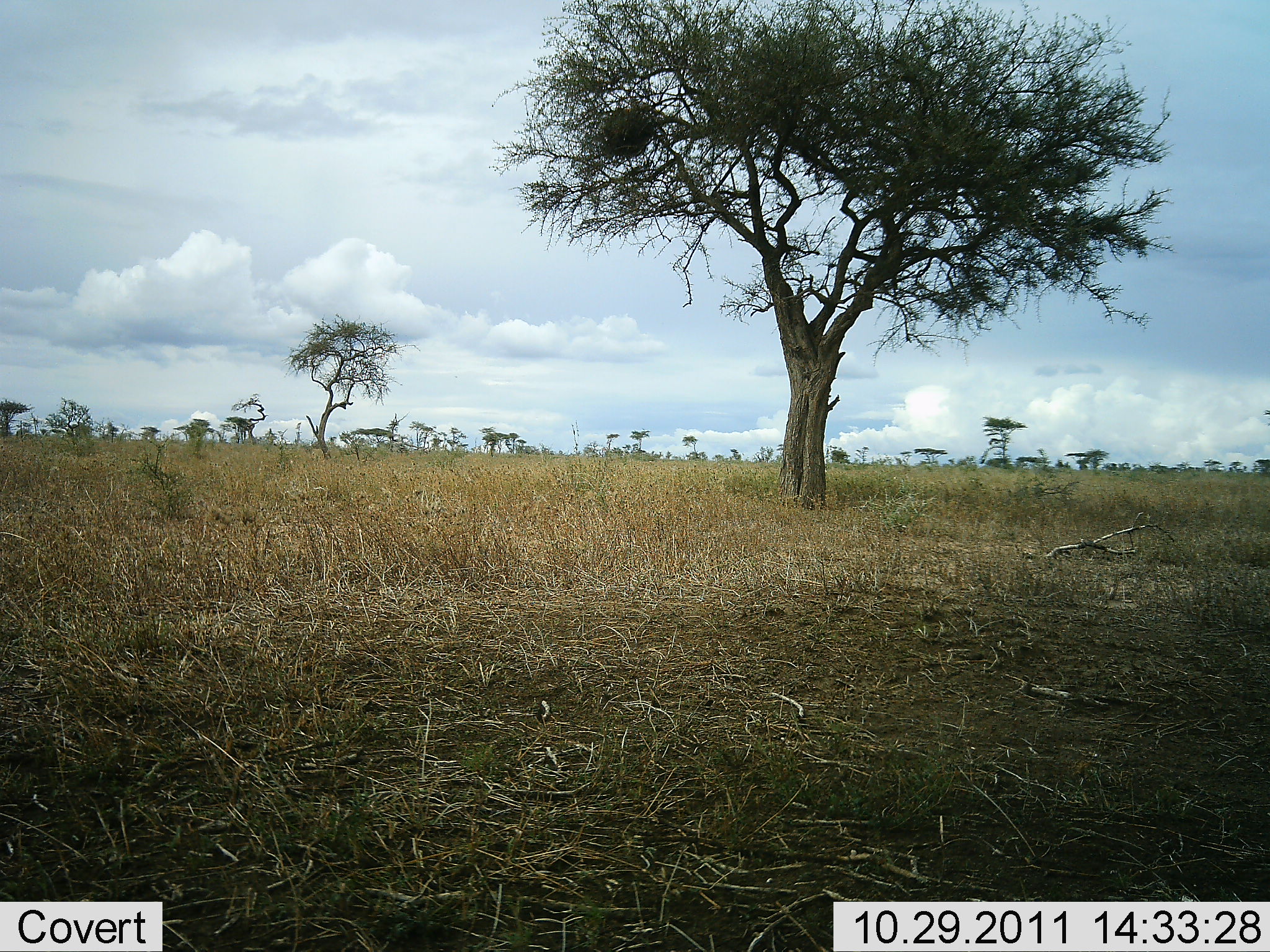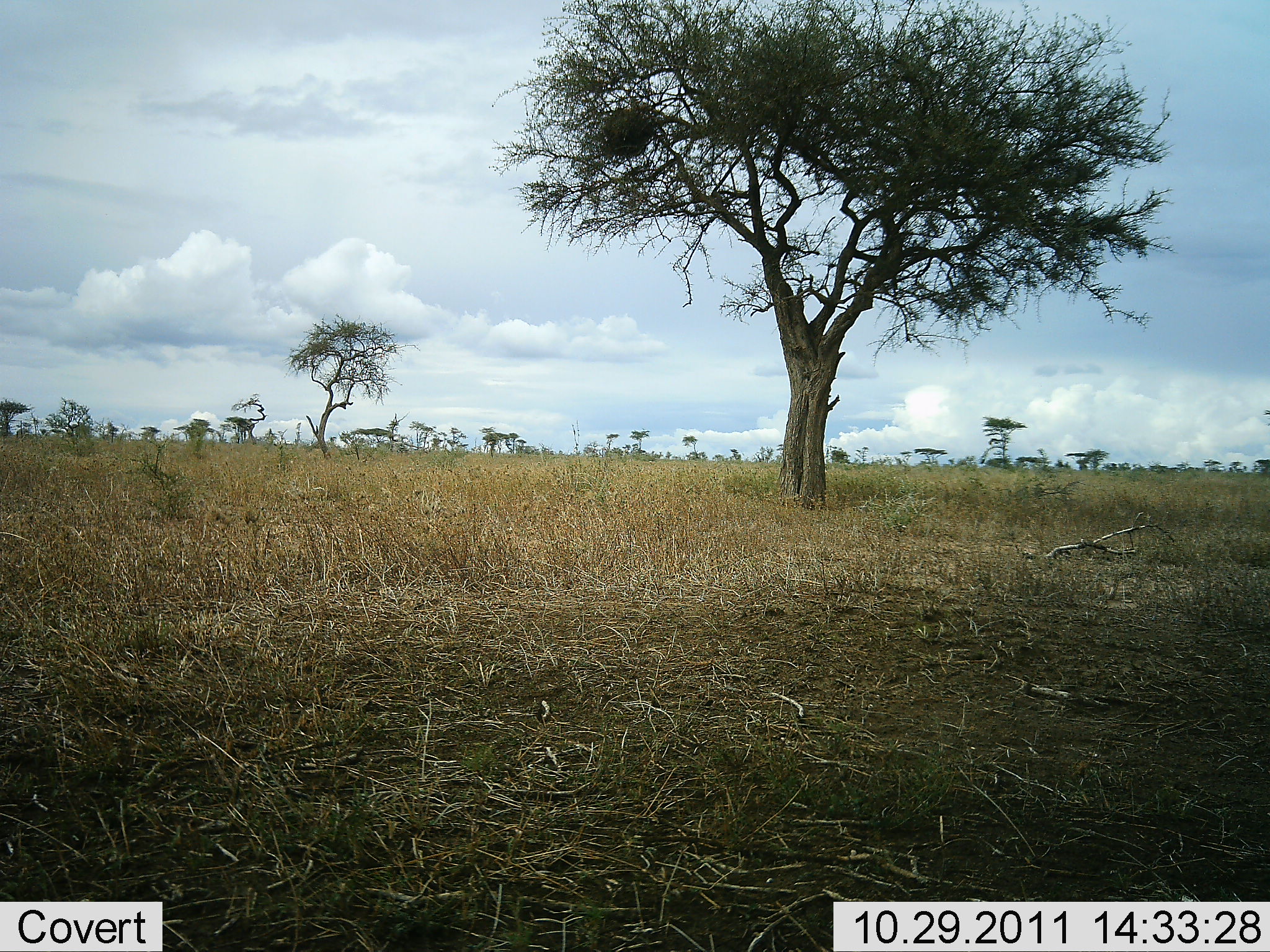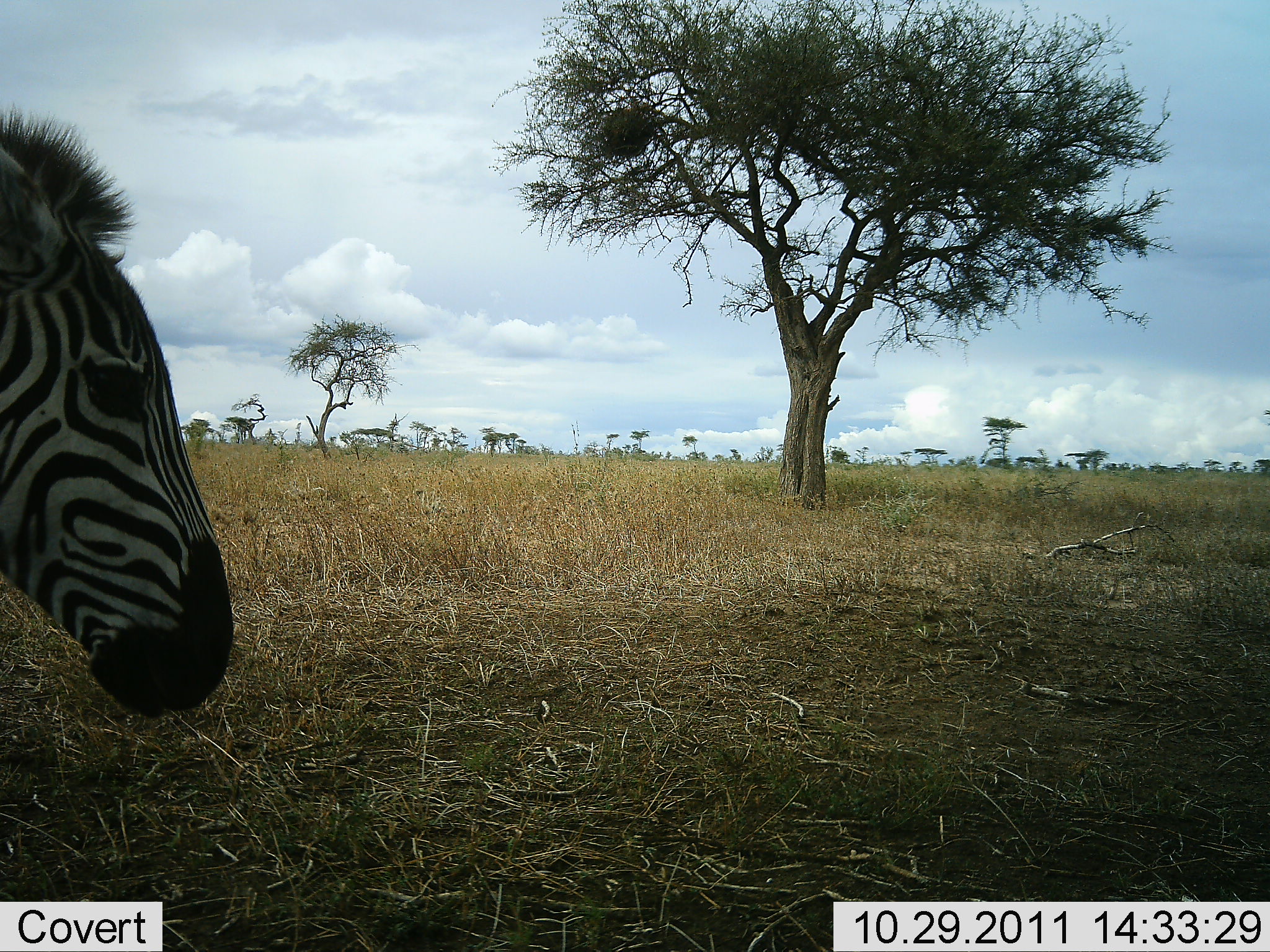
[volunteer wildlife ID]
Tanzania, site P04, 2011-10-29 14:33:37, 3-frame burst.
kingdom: Animalia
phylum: Chordata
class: Mammalia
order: Perissodactyla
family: Equidae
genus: Equus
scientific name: Equus quagga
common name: plains zebra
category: zebra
Zebra (plains zebra) (Equus quagga), count 1. Behavior (volunteer vote fractions): standing 0%, resting 0%, moving 92%, interacting 8%. Young present (vote fraction): 0%. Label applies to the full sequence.